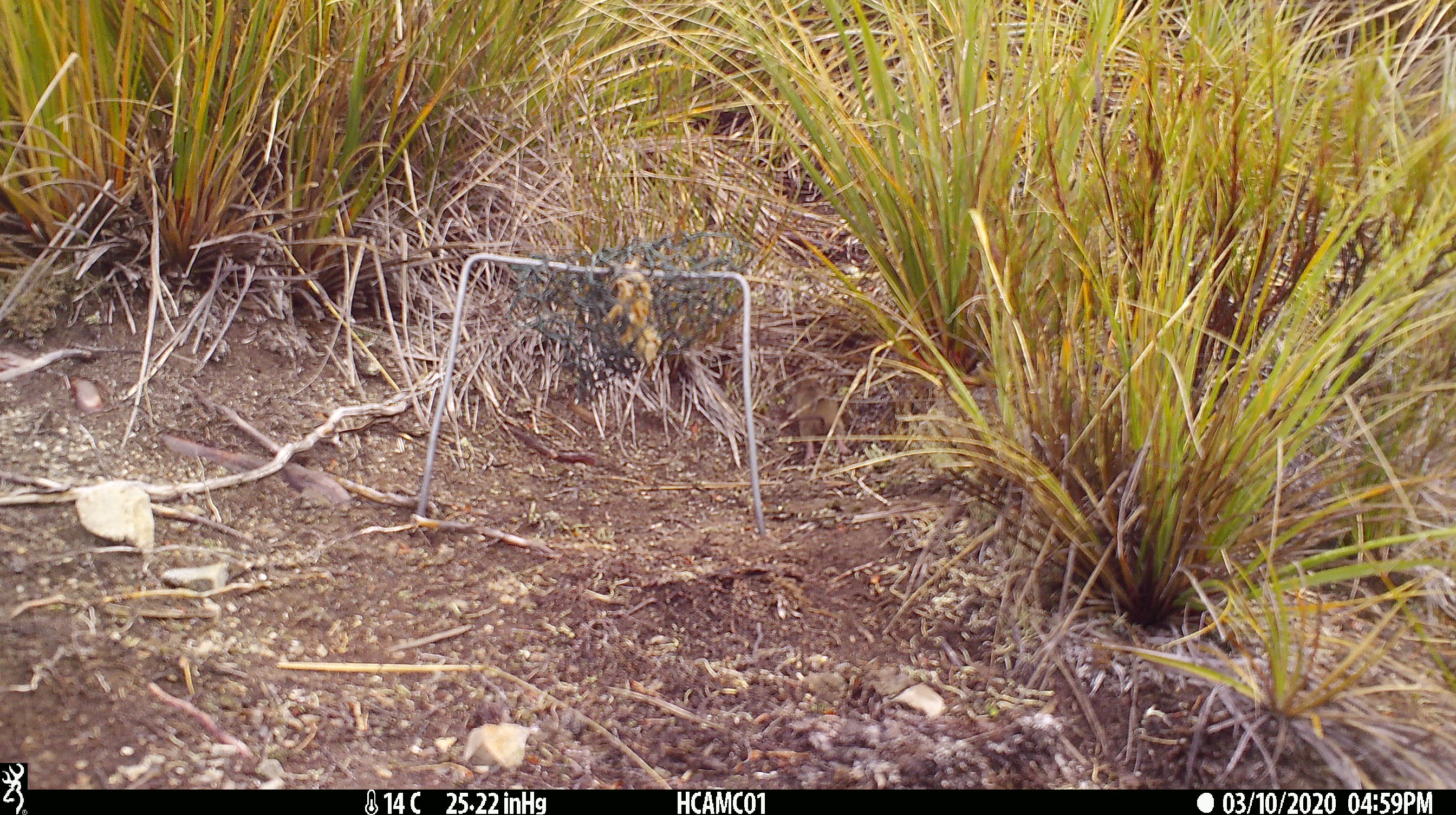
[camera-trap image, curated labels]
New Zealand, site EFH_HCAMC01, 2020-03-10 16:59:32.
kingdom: Animalia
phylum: Chordata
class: Mammalia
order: Rodentia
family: Muridae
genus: Mus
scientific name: Mus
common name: mouse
Mouse (Mus).